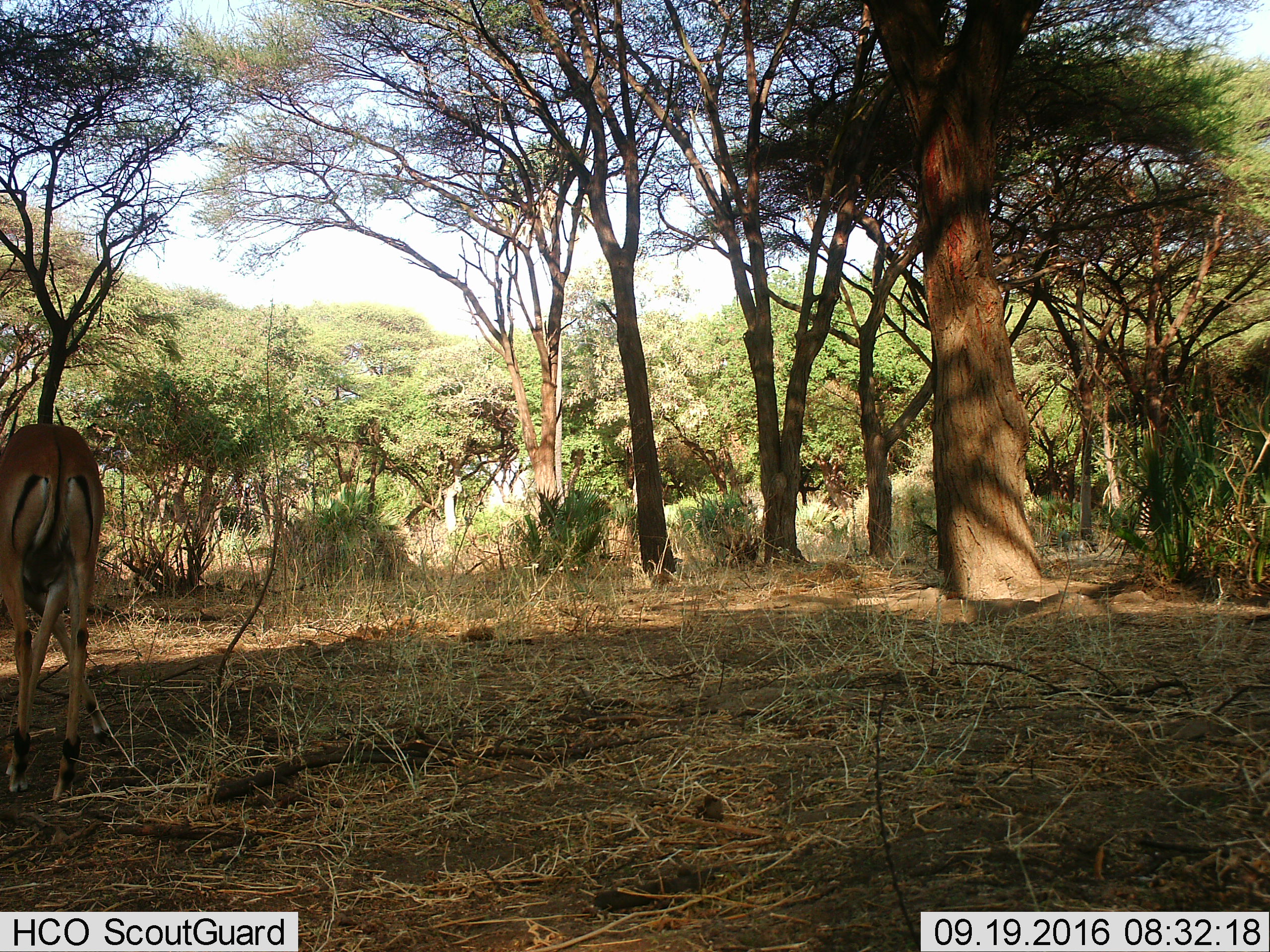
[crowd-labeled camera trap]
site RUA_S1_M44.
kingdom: Animalia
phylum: Chordata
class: Mammalia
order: Artiodactyla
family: Bovidae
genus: Aepyceros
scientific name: Aepyceros melampus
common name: impala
Impala (Aepyceros melampus), count 1. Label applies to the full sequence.